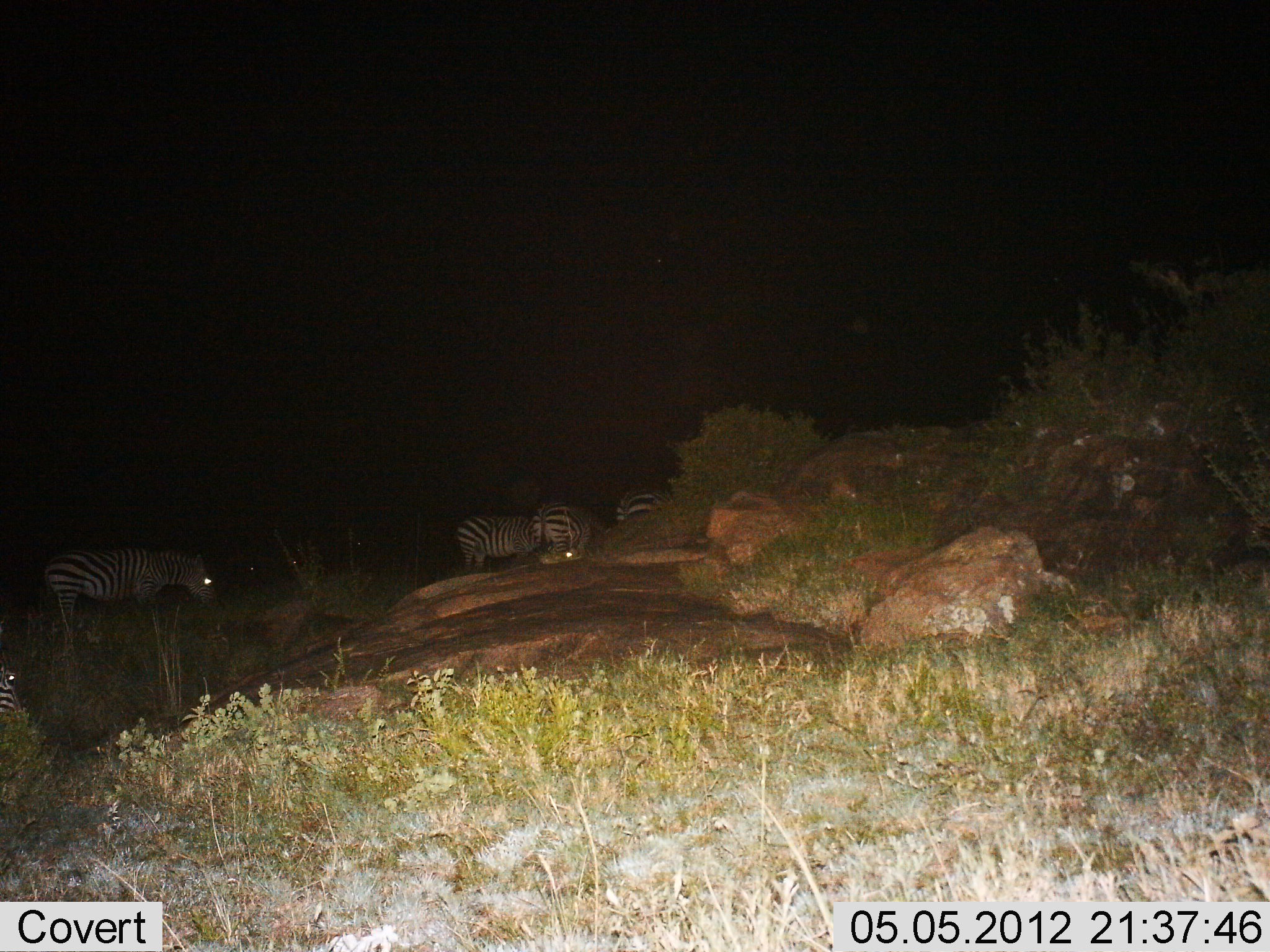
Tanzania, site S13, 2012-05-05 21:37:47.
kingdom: Animalia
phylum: Chordata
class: Mammalia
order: Perissodactyla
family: Equidae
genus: Equus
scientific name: Equus quagga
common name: plains zebra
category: zebra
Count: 5.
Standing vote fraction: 50%.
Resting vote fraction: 0%.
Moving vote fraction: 10%.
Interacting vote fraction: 0%.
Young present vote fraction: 0%.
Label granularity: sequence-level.